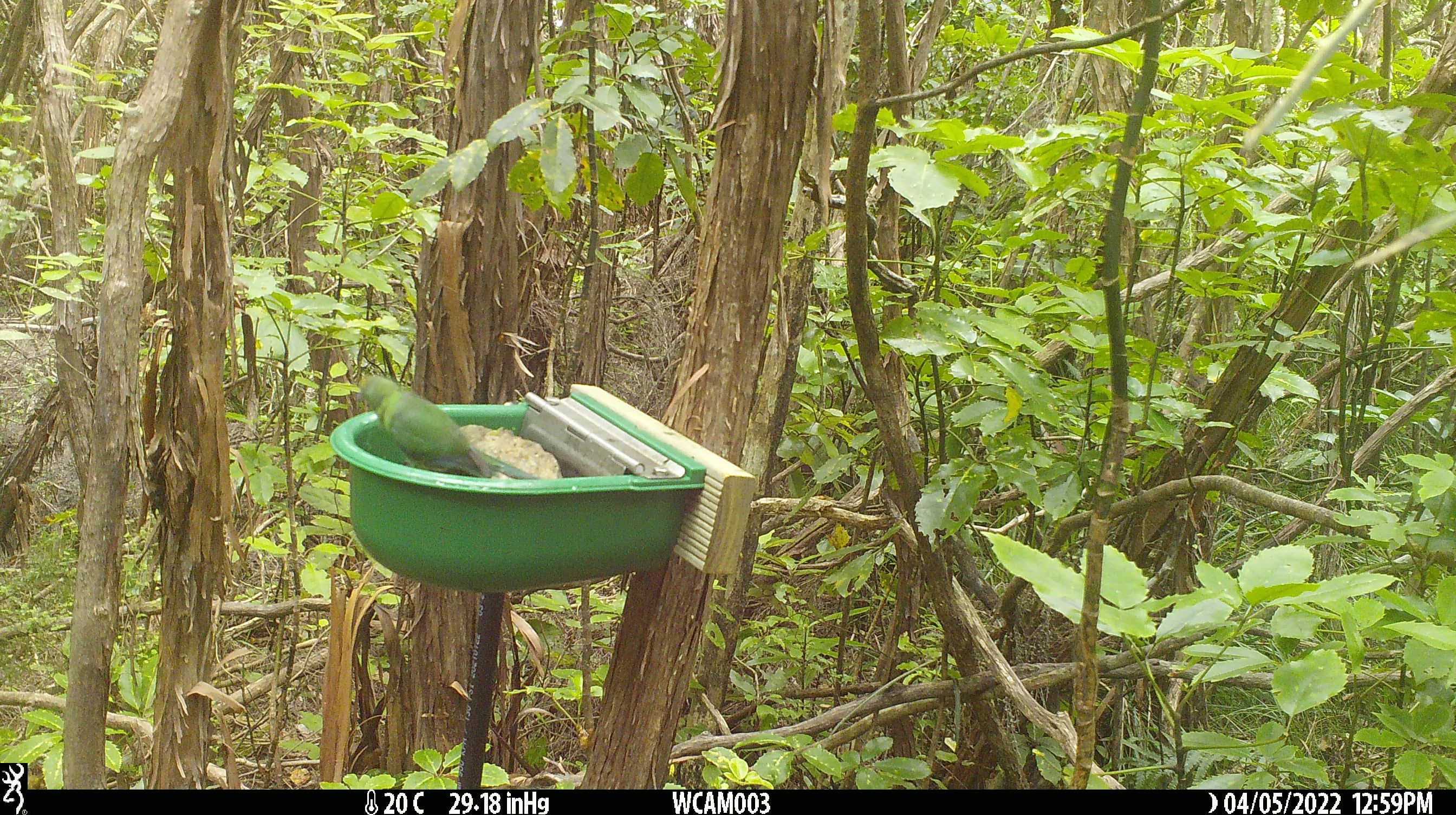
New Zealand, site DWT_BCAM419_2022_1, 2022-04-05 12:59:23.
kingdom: Animalia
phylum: Chordata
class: Aves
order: Psittaciformes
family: Psittaculidae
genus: Cyanoramphus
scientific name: Cyanoramphus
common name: parakeet